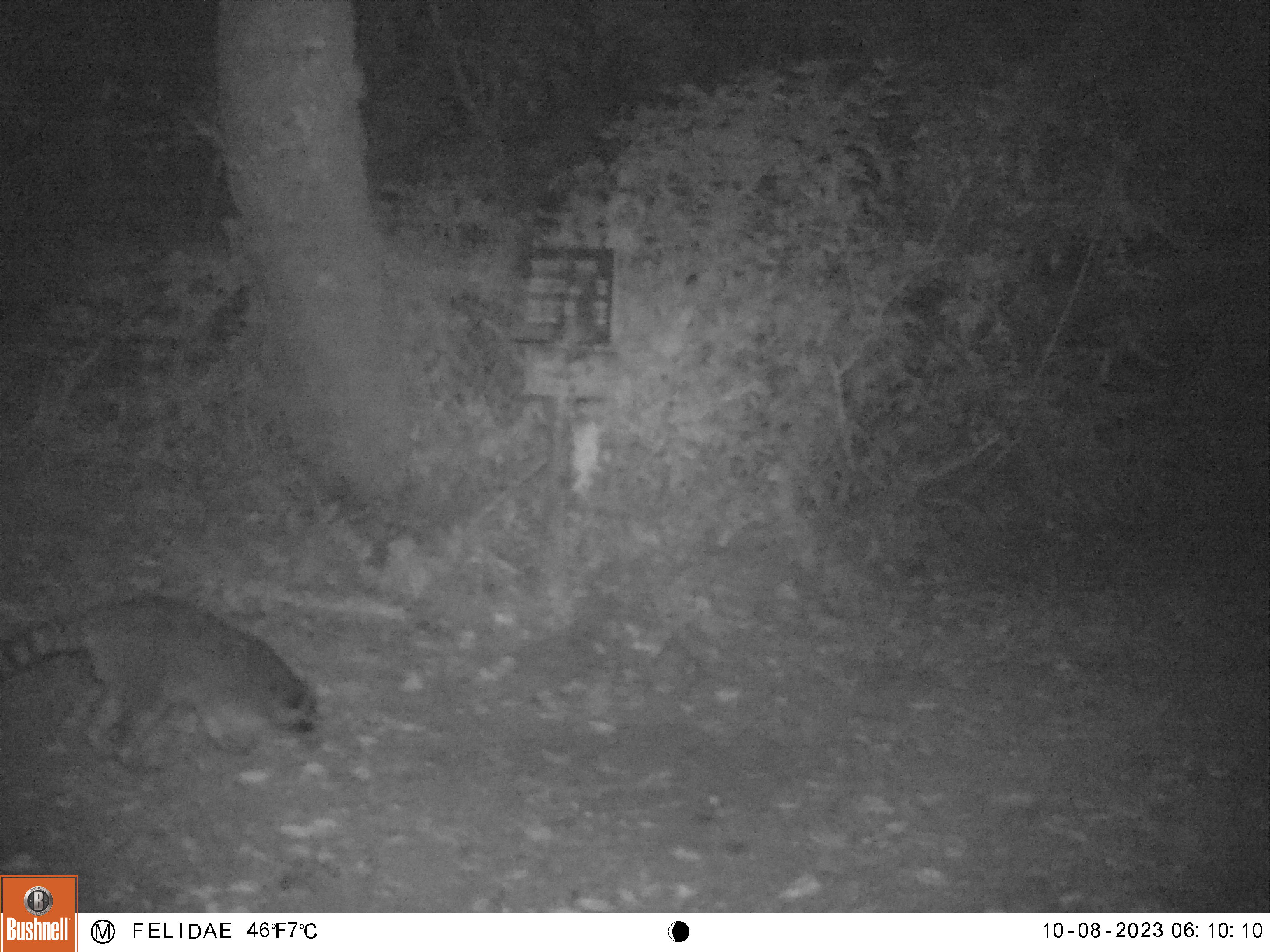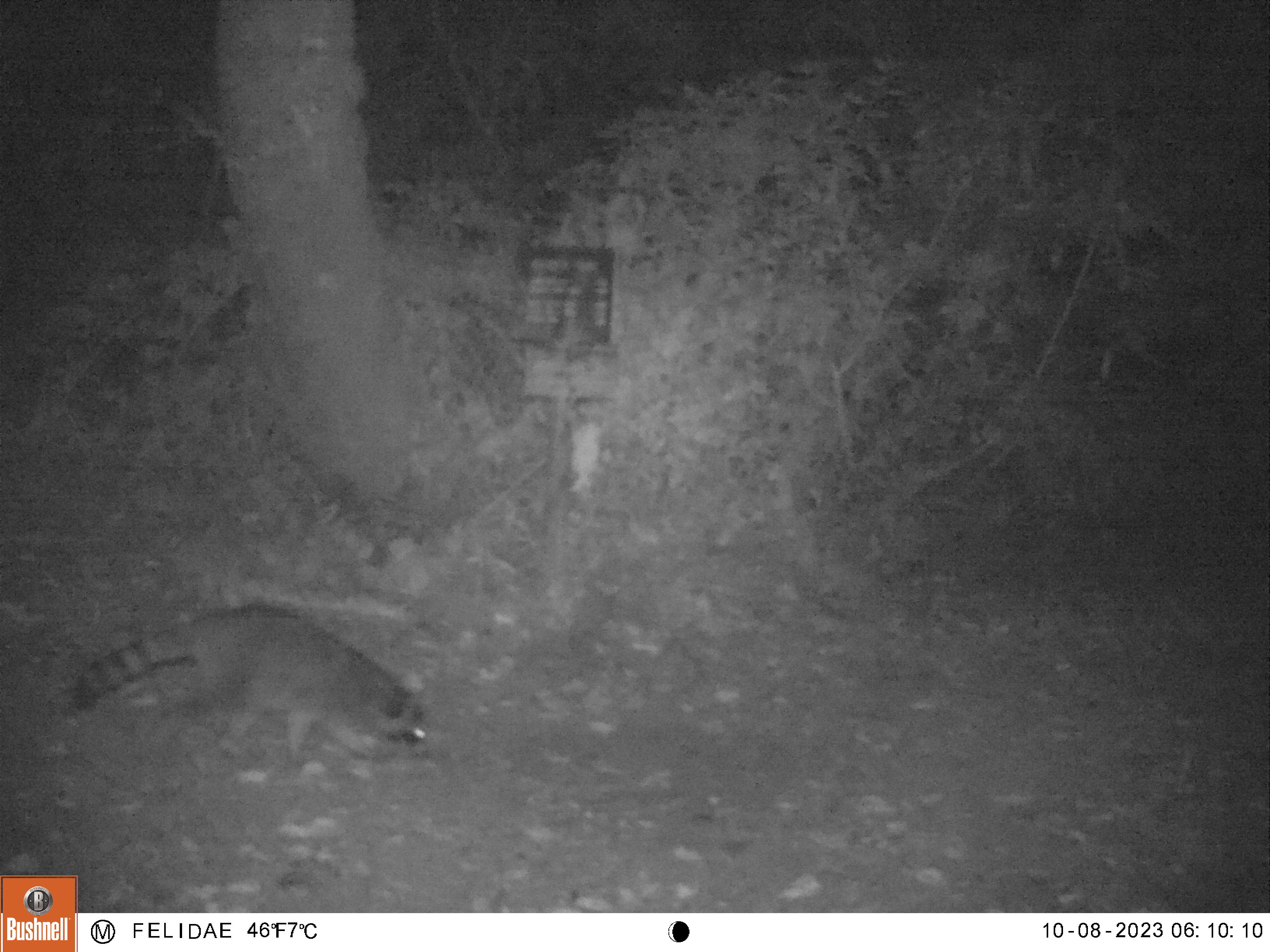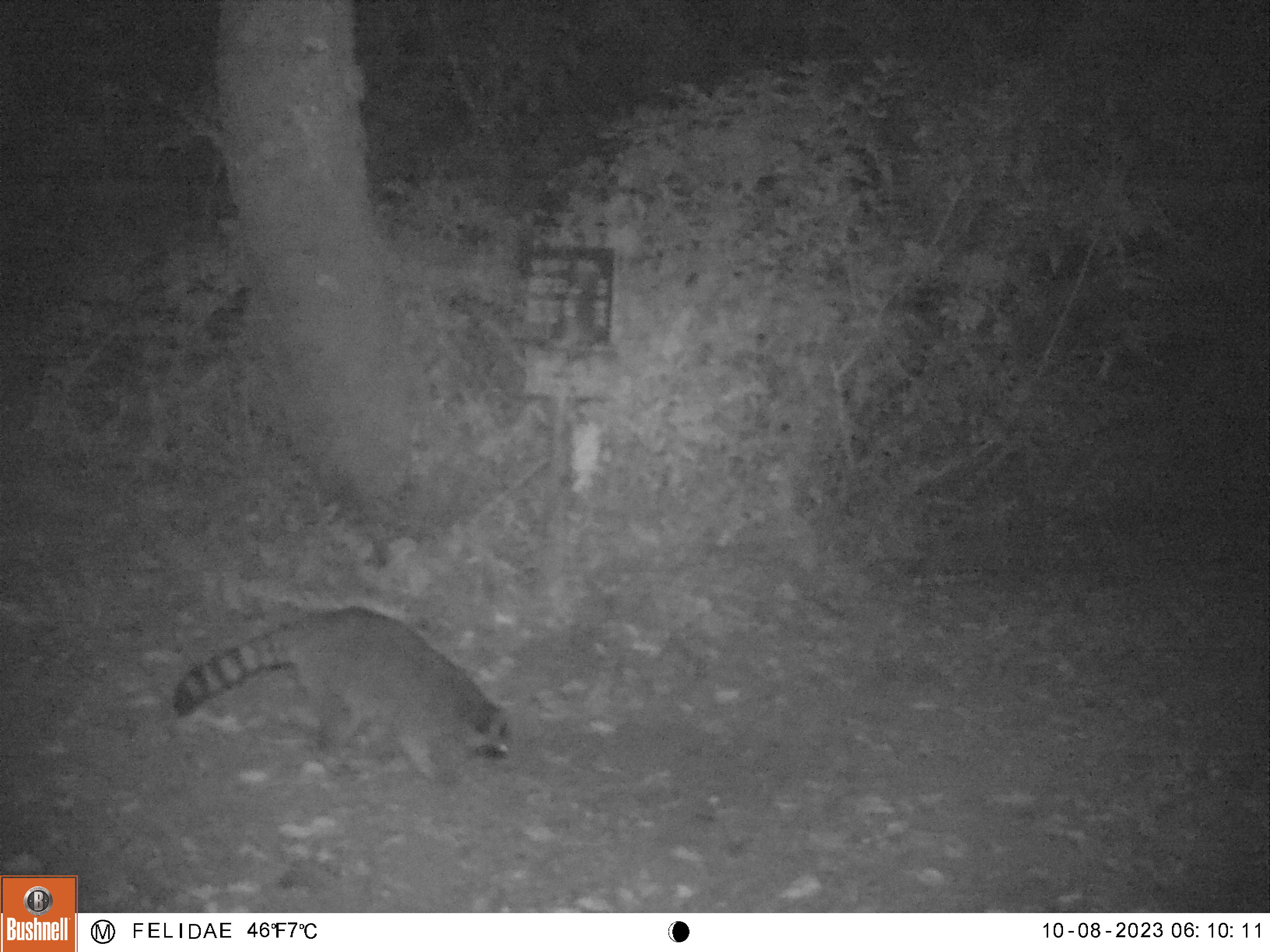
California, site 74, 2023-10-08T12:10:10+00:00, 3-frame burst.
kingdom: Animalia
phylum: Chordata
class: Mammalia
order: Carnivora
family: Procyonidae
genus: Procyon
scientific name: Procyon lotor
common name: raccoon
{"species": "raccoon (Procyon lotor)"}